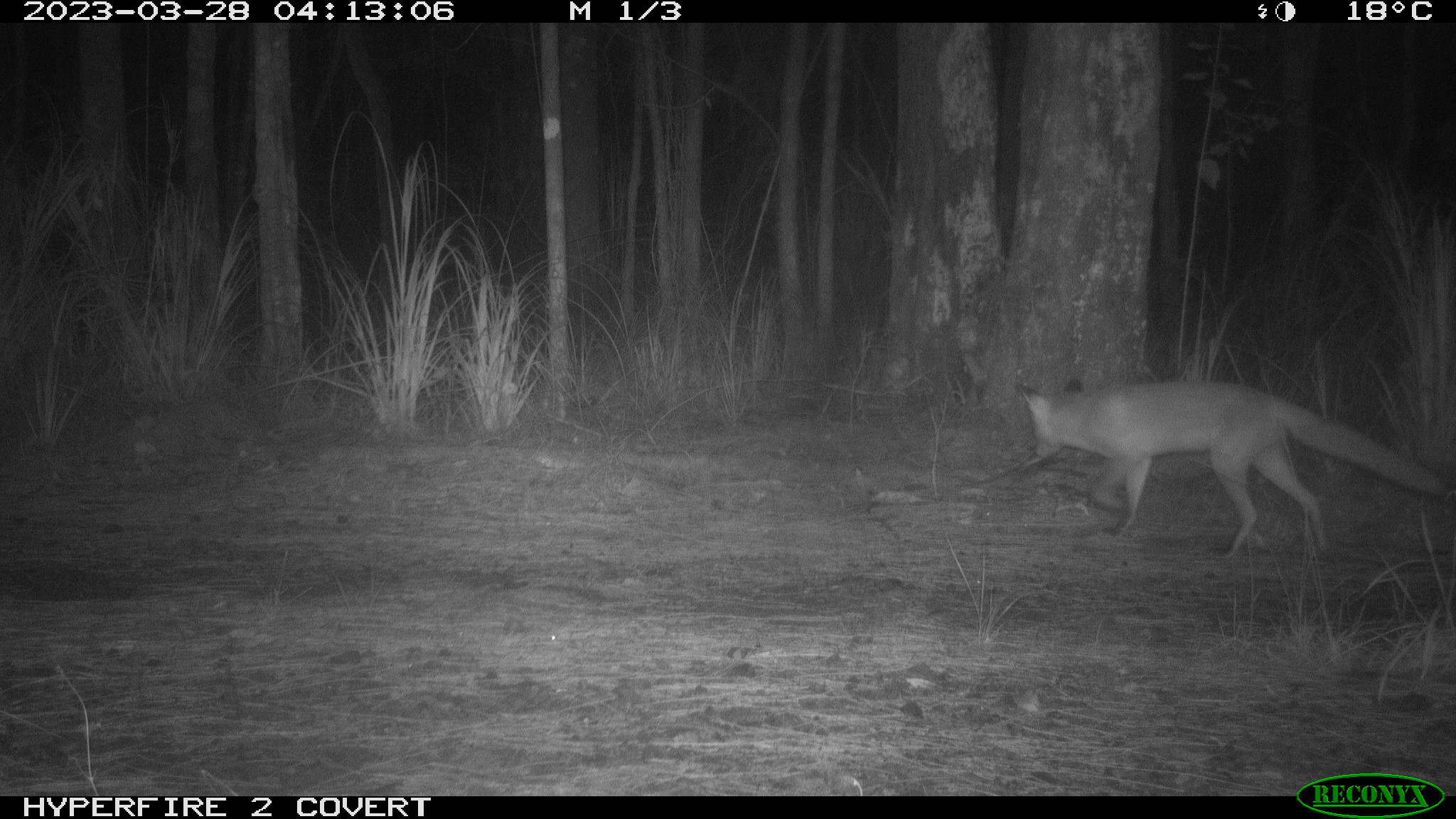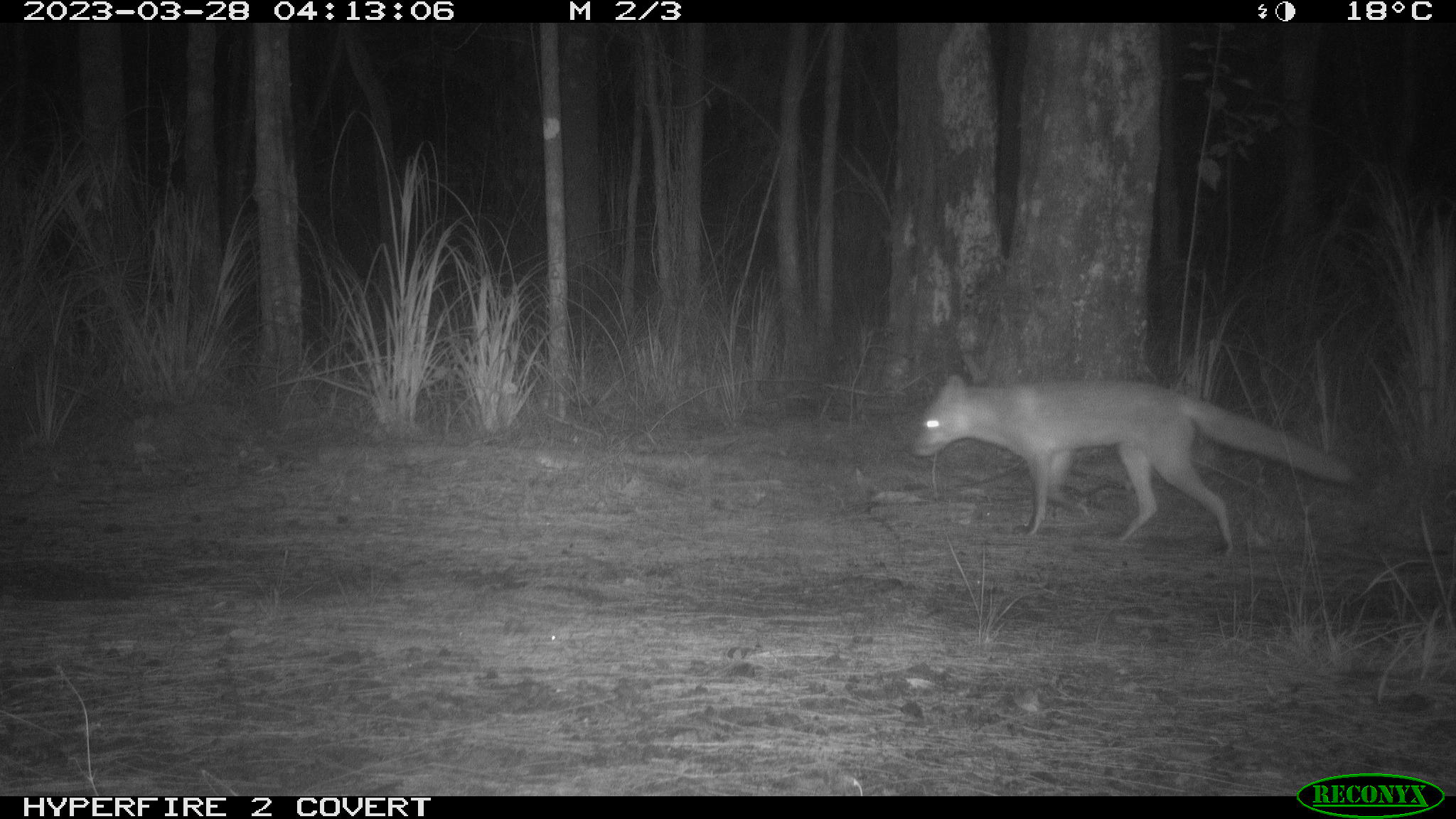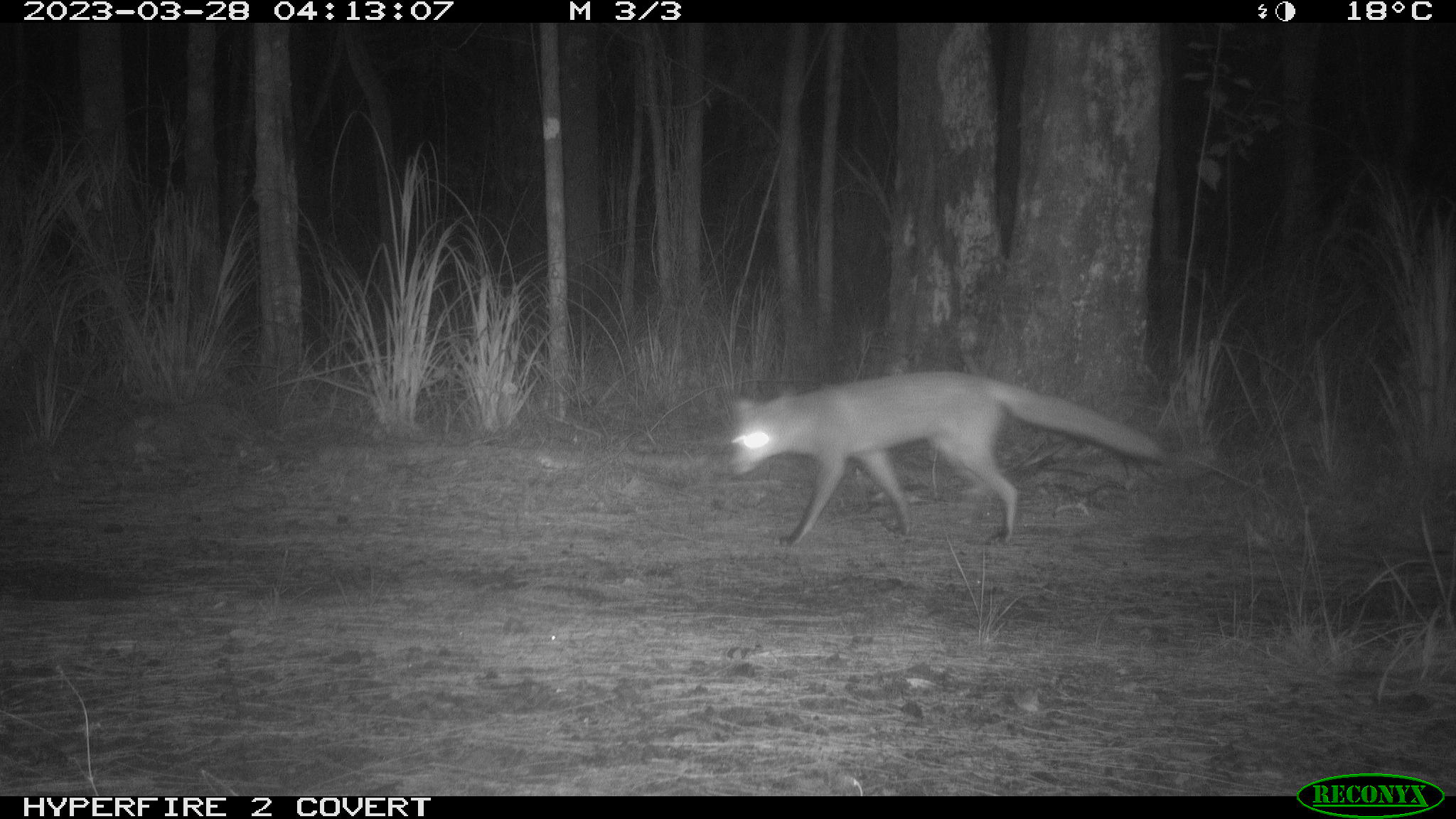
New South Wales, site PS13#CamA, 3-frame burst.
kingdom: Animalia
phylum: Chordata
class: Mammalia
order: Carnivora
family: Canidae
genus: Vulpes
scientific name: Vulpes vulpes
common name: red fox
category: fox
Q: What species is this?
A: Fox (red fox) (Vulpes vulpes).